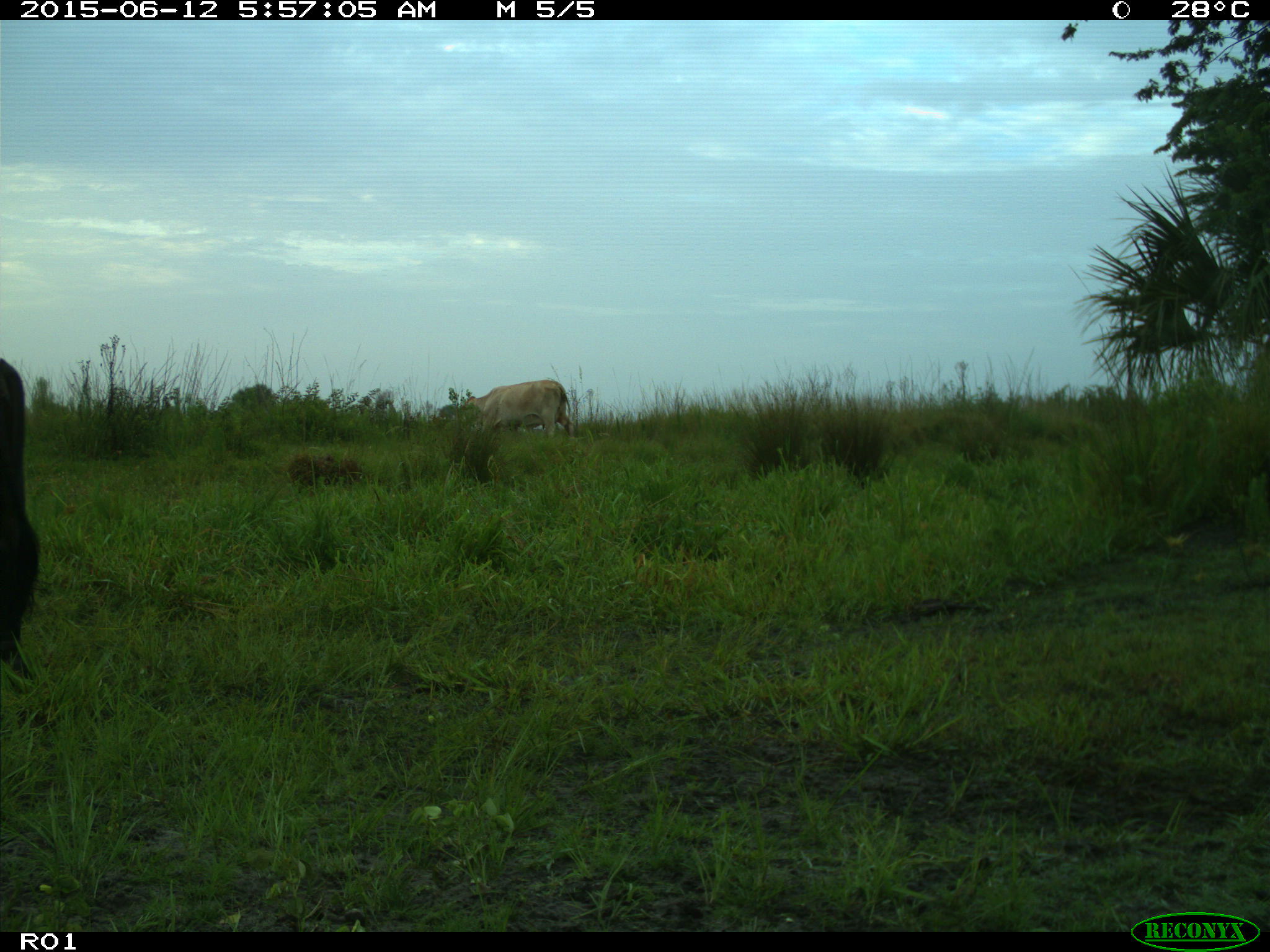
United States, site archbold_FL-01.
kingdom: Animalia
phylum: Chordata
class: Mammalia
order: Artiodactyla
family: Bovidae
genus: Bos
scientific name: Bos taurus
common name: domestic cow